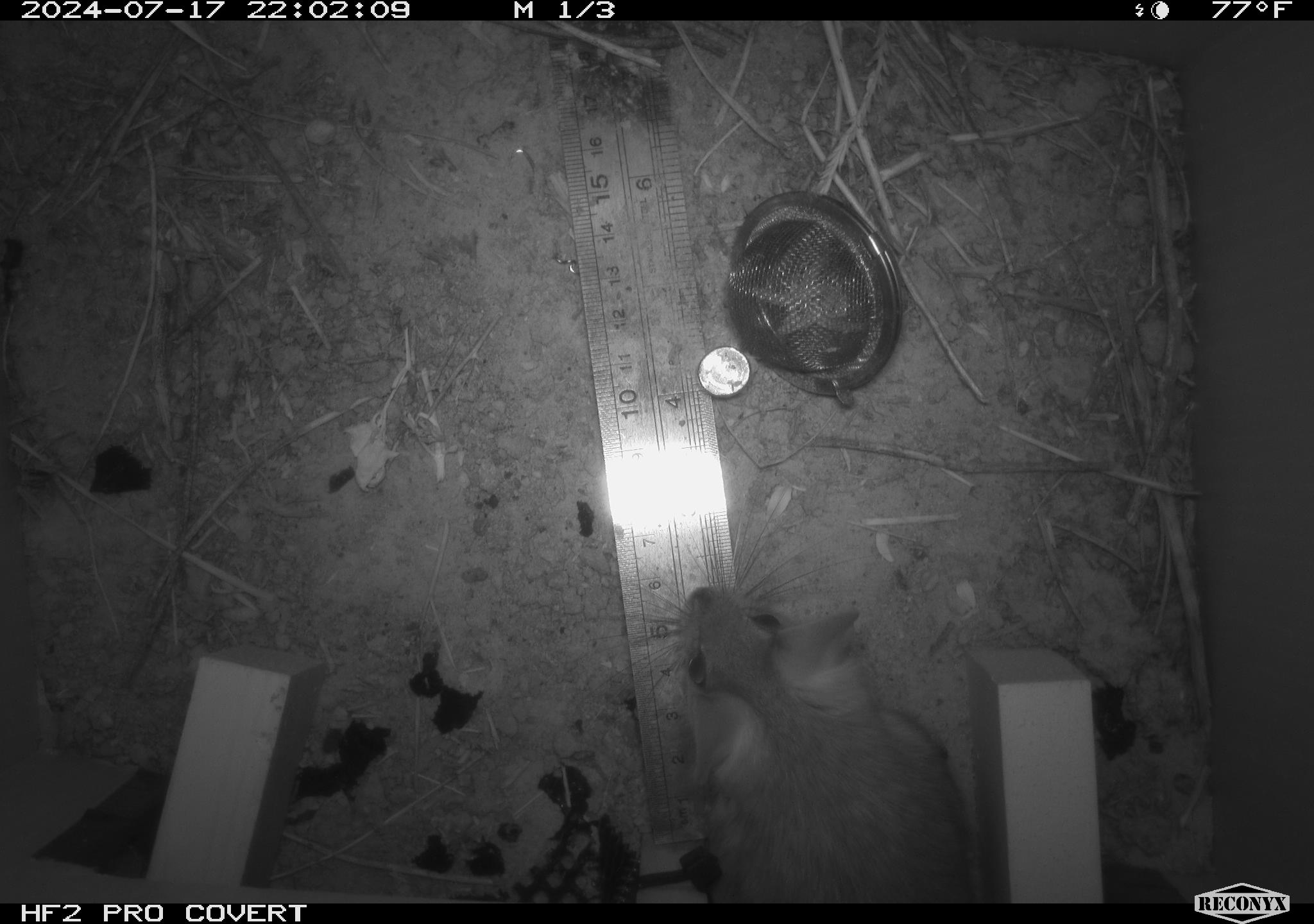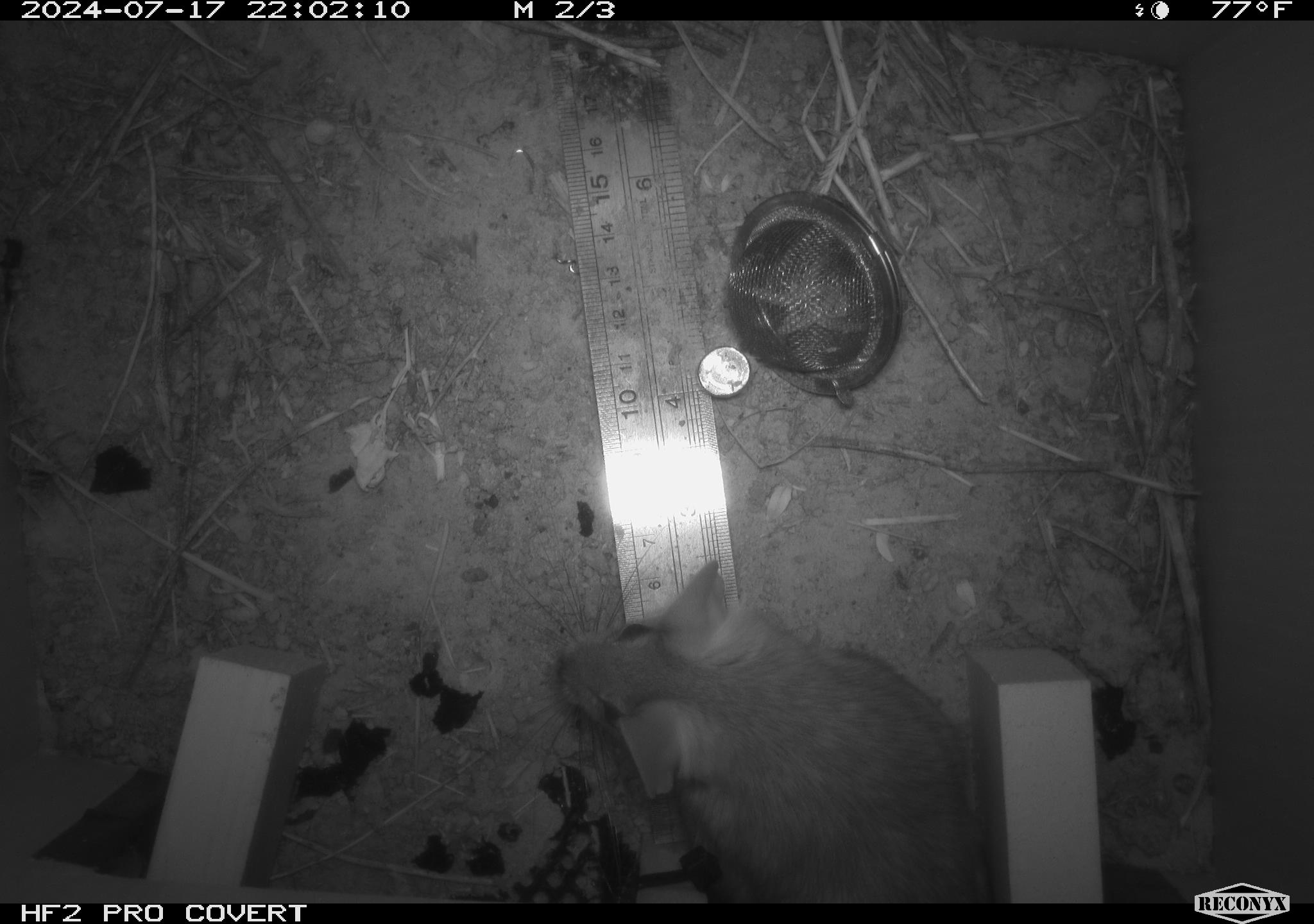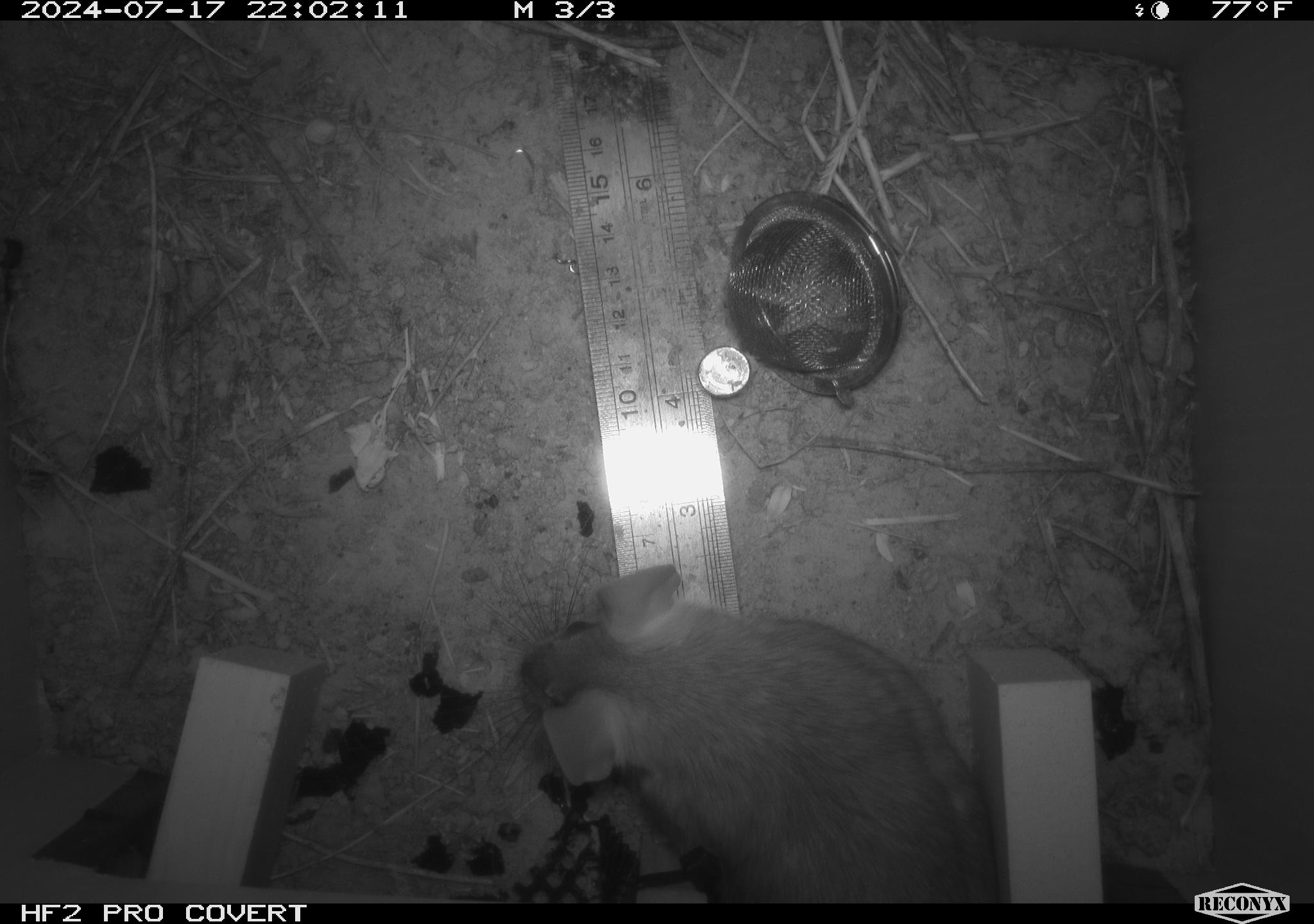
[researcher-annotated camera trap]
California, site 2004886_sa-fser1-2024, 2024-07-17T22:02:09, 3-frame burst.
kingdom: Animalia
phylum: Chordata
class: Mammalia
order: Rodentia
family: Cricetidae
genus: Neotoma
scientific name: Neotoma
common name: pack rat or woodrat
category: neotoma species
Neotoma species (pack rat or woodrat) (Neotoma).